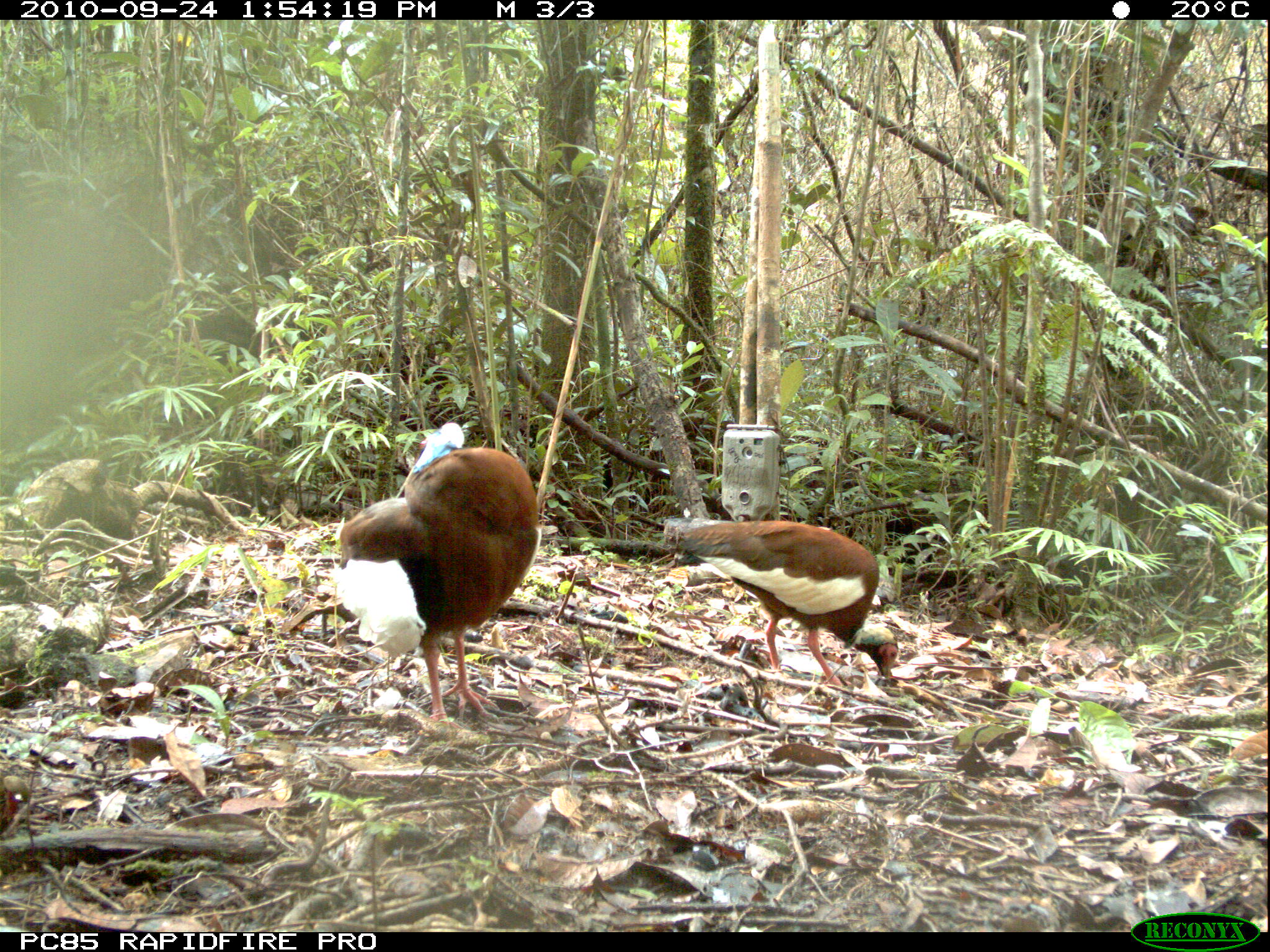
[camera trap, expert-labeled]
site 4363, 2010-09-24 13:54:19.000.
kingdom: Animalia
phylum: Chordata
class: Aves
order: Pelecaniformes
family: Threskiornithidae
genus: Lophotibis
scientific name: Lophotibis cristata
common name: madagascar ibis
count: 1